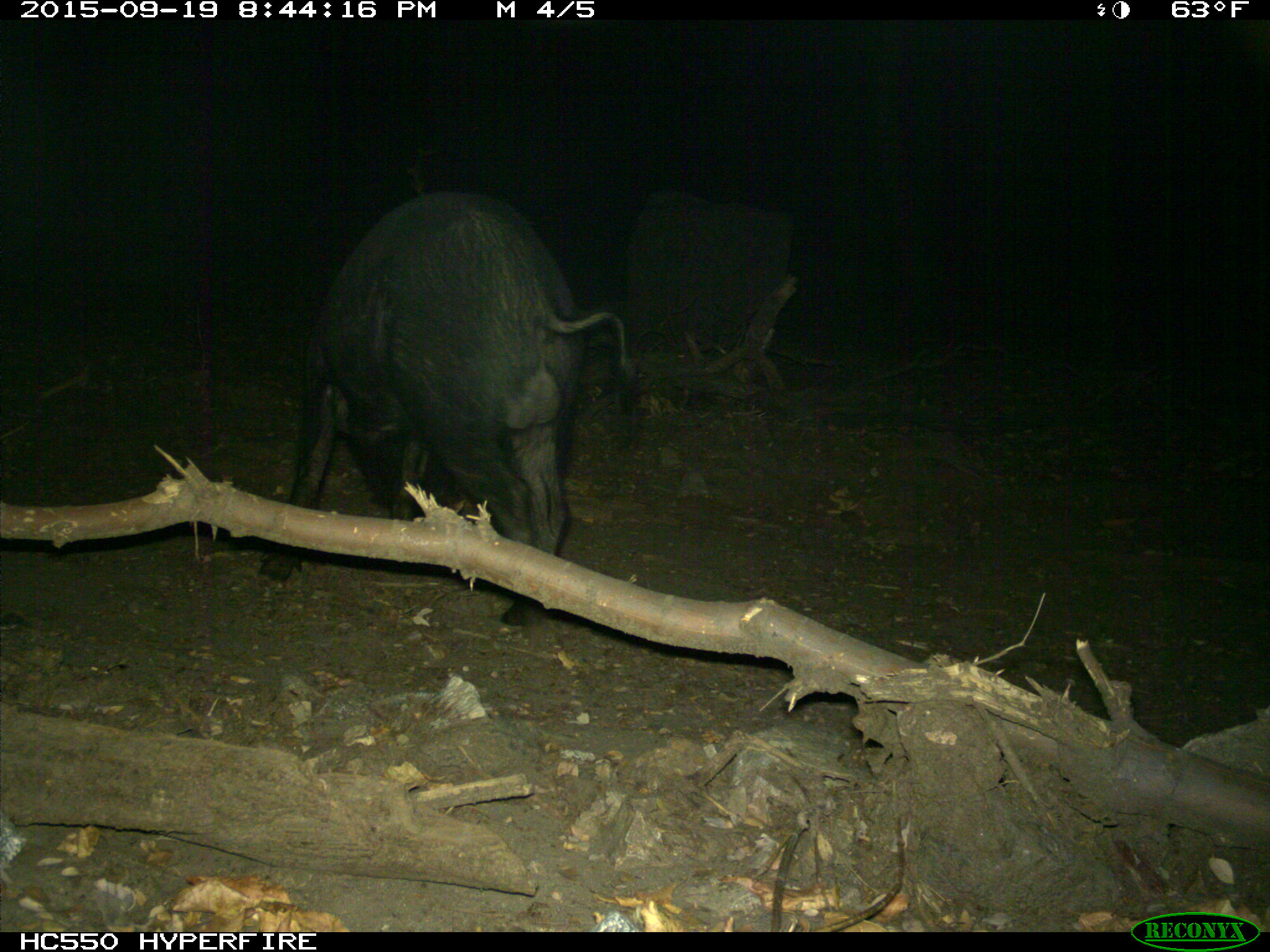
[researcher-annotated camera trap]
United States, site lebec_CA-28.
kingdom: Animalia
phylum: Chordata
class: Mammalia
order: Artiodactyla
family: Suidae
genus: Sus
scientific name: Sus scrofa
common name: wild boar